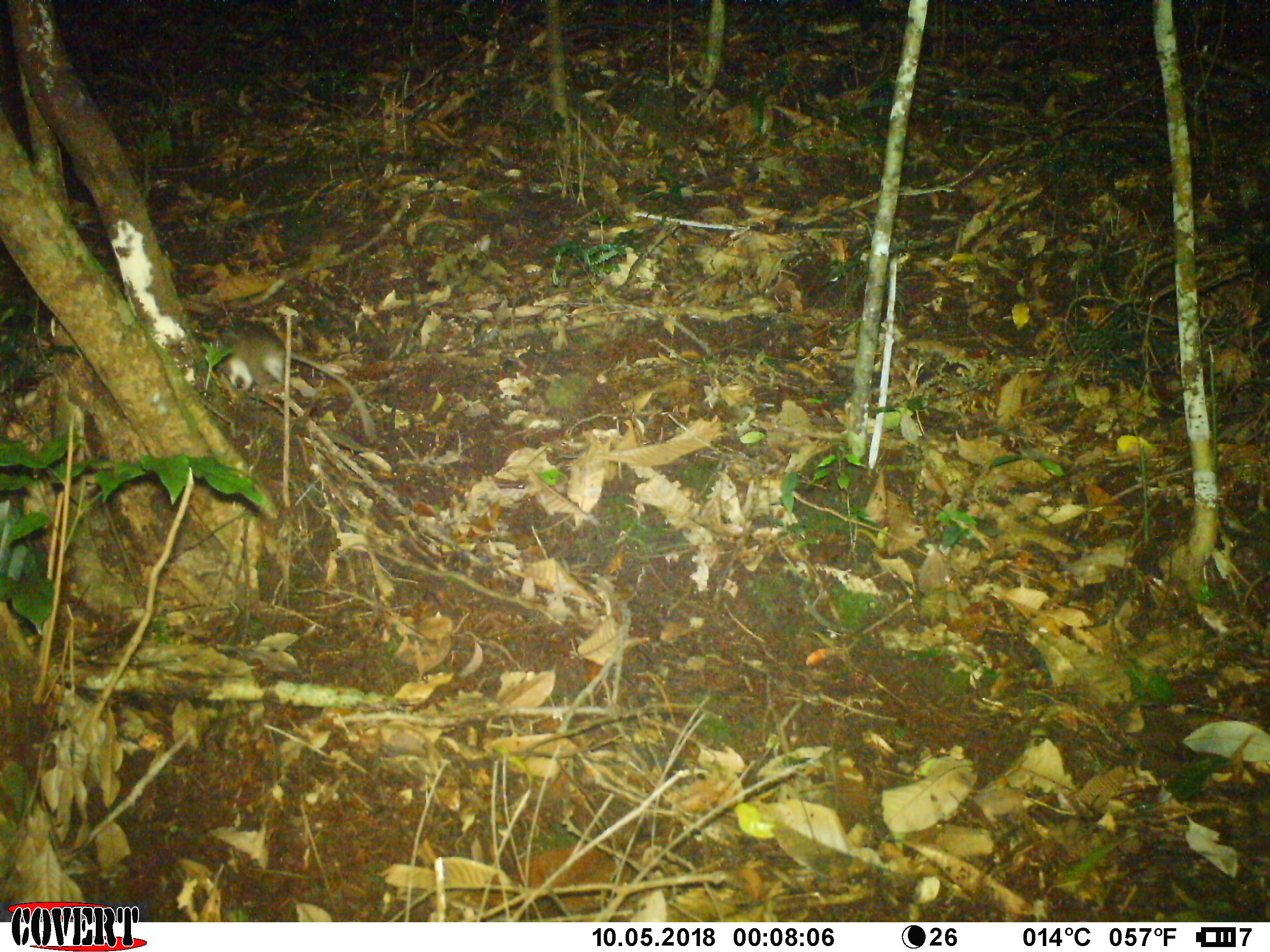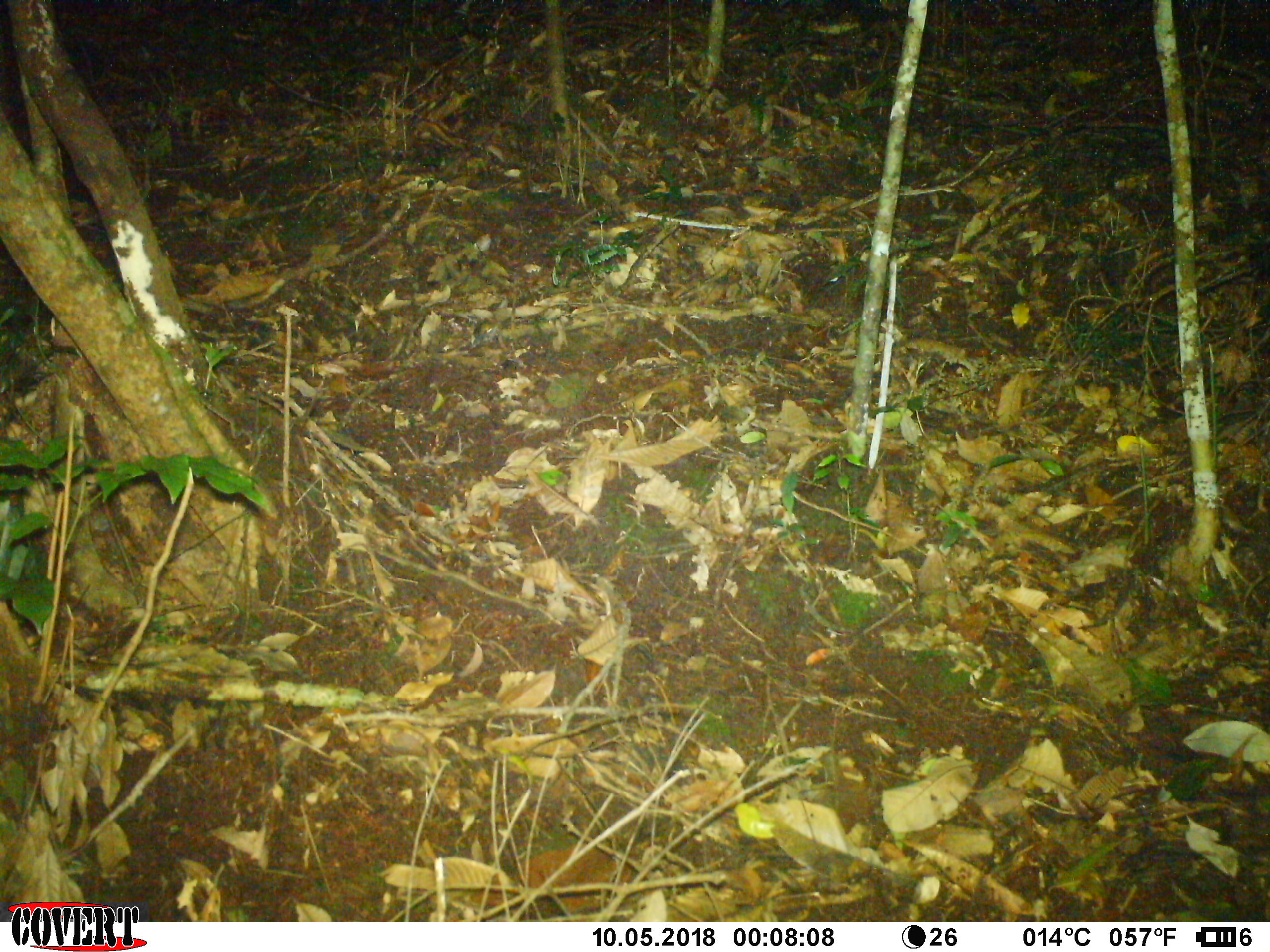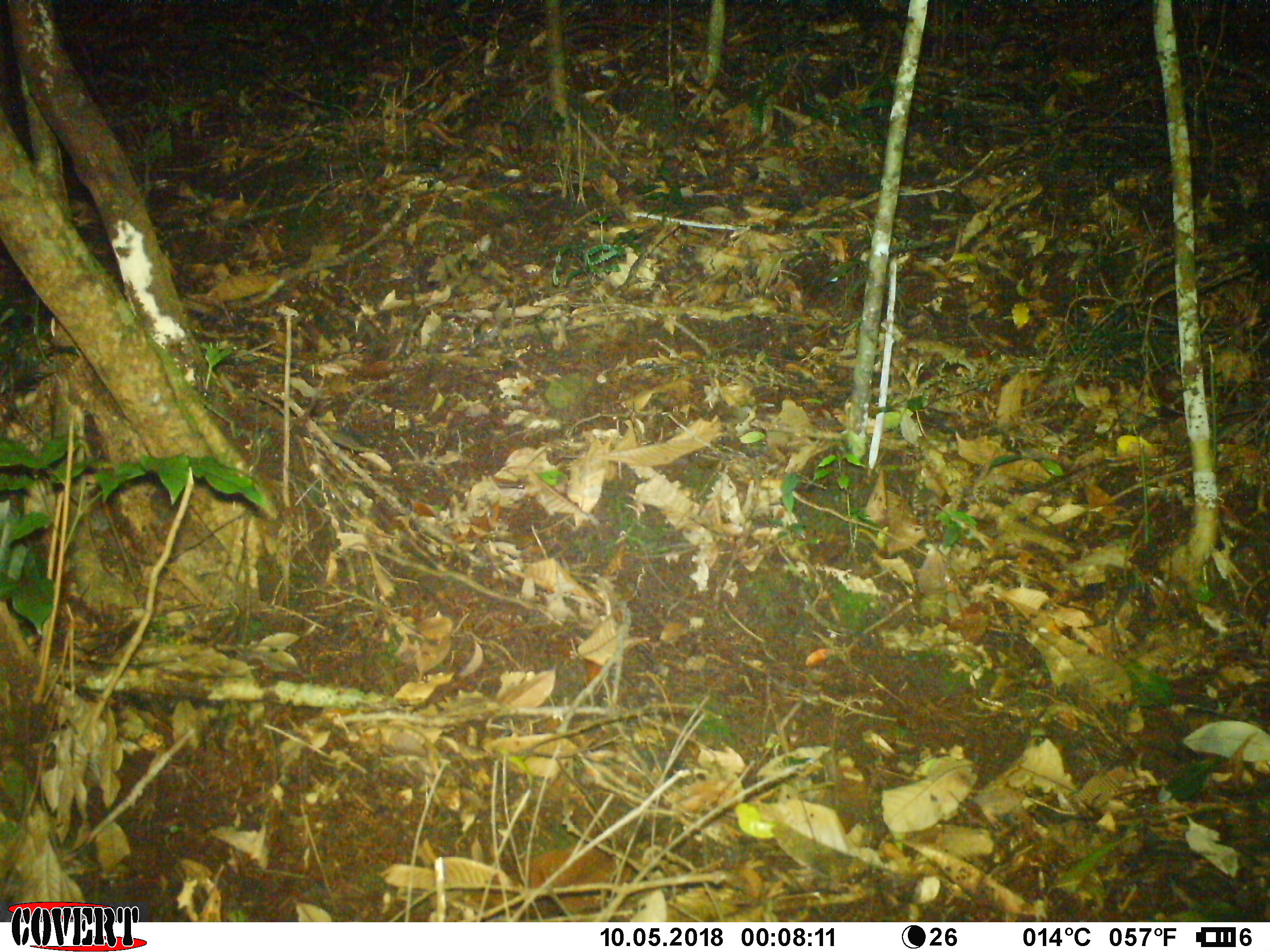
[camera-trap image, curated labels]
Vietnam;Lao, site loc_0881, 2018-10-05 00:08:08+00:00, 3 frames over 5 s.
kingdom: Animalia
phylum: Chordata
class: Mammalia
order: Rodentia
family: Muridae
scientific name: Muridae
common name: old-world mice and rats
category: unidentified murid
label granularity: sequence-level